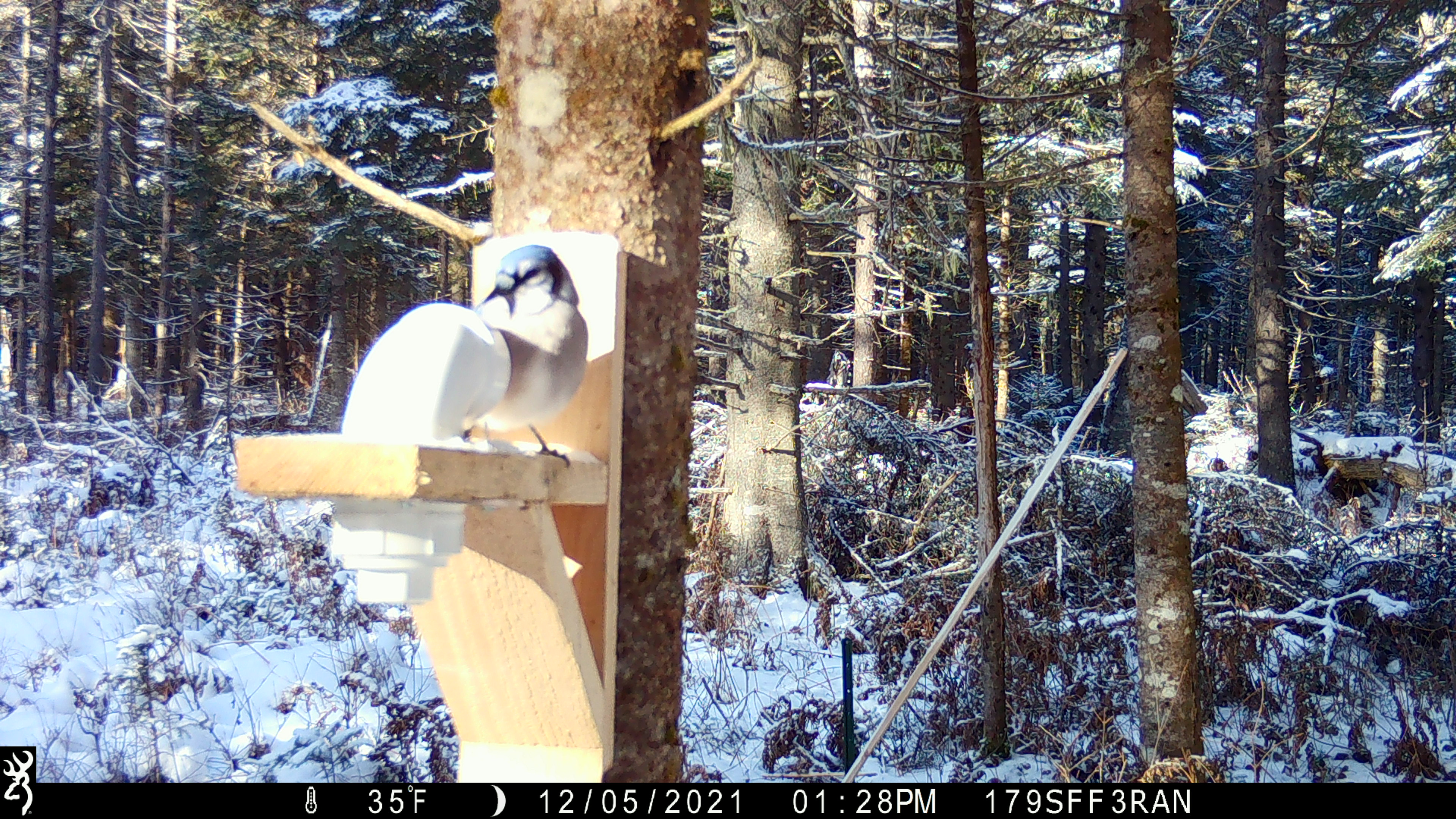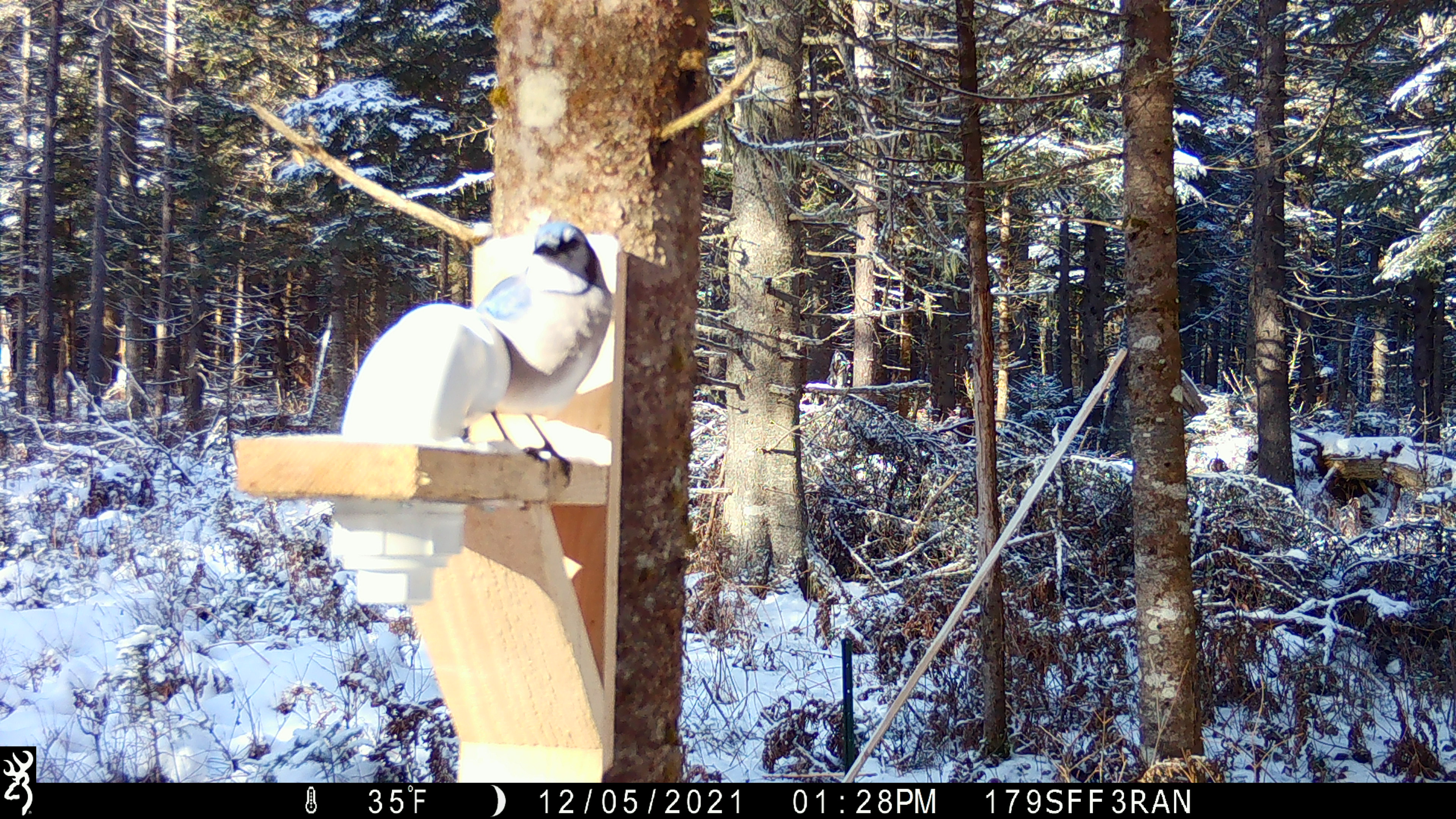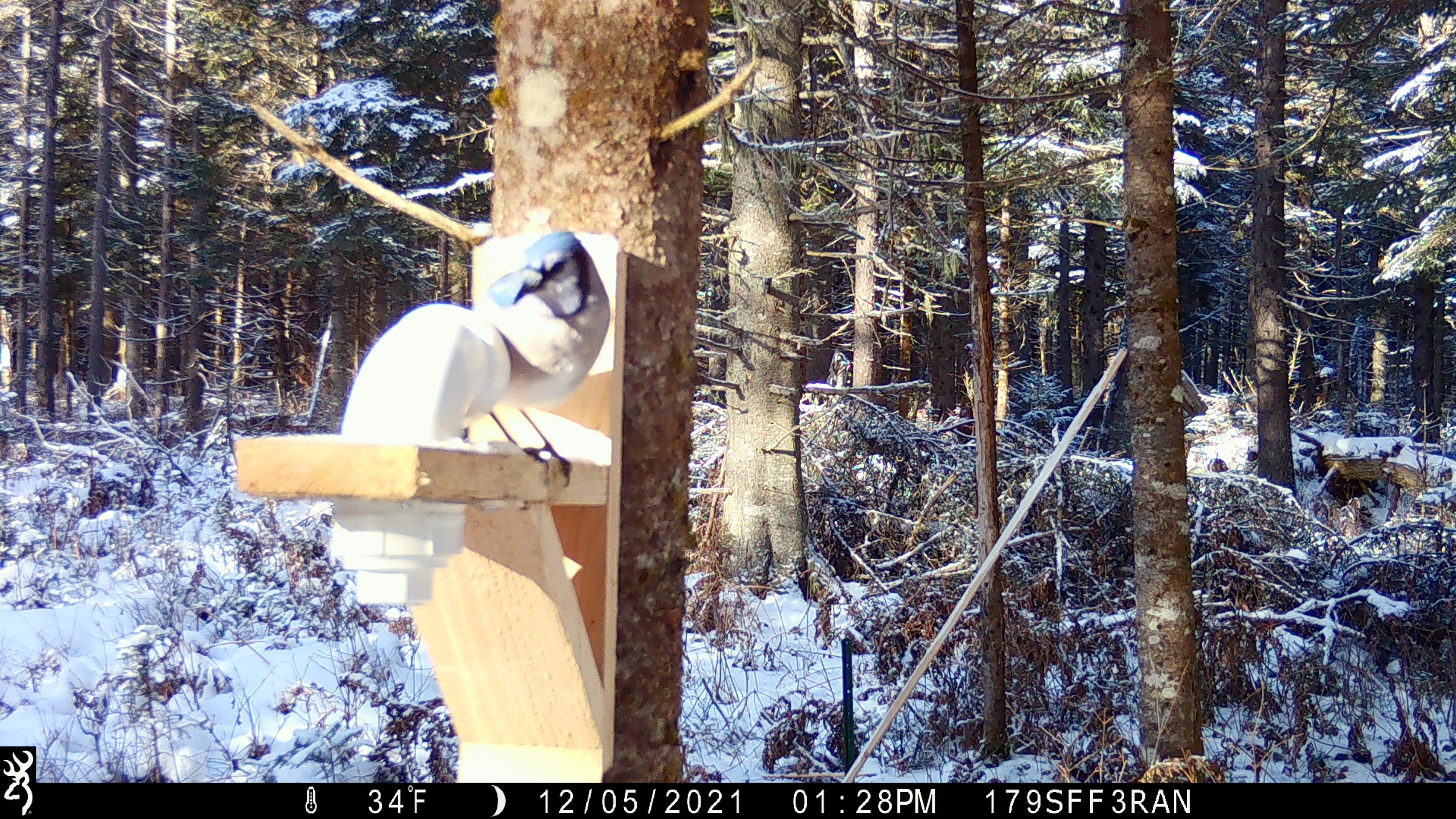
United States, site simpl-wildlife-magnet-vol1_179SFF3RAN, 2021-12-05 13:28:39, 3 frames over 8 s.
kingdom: Animalia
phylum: Chordata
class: Aves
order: Passeriformes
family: Corvidae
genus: Cyanocitta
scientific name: Cyanocitta cristata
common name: blue jay